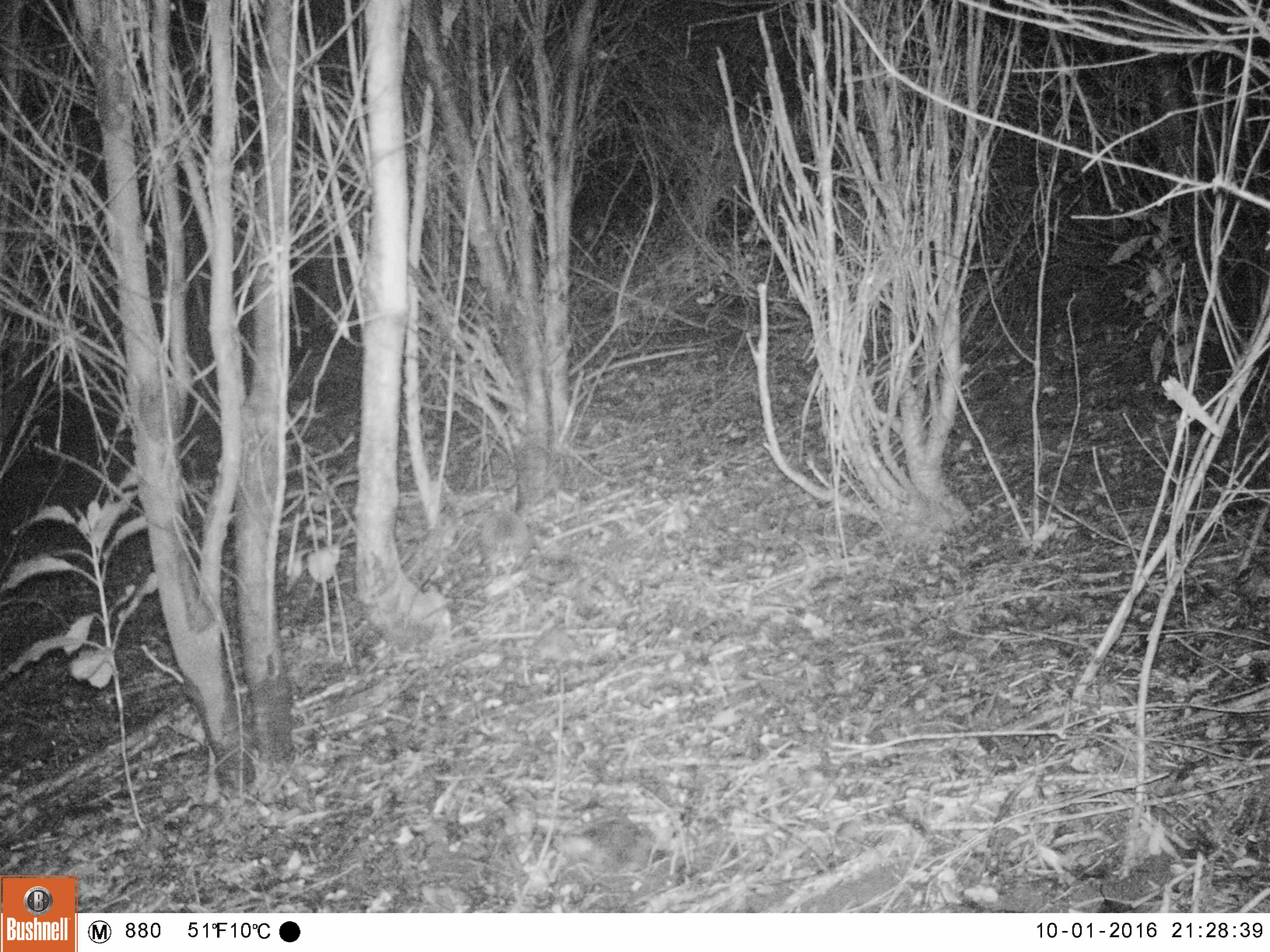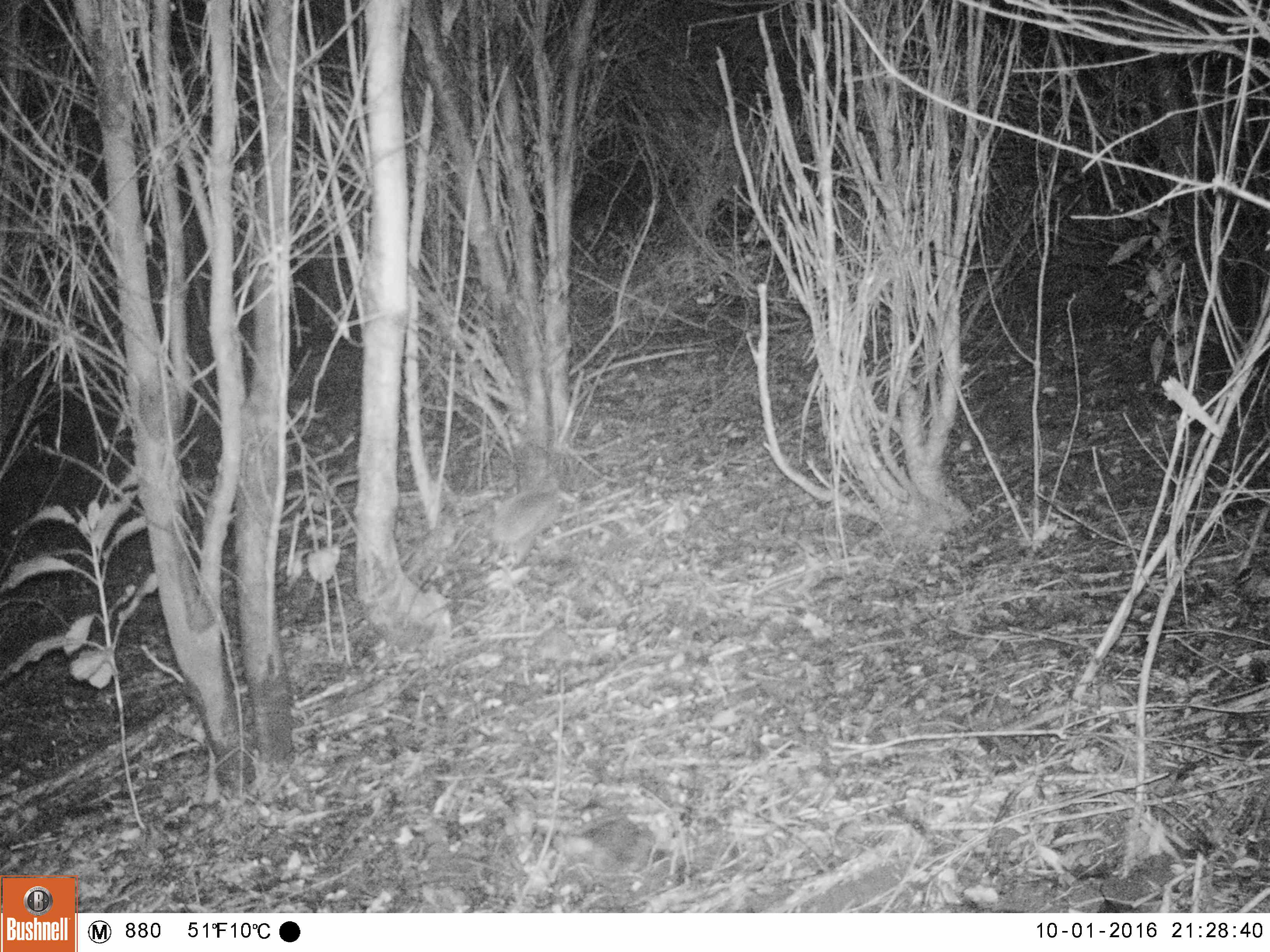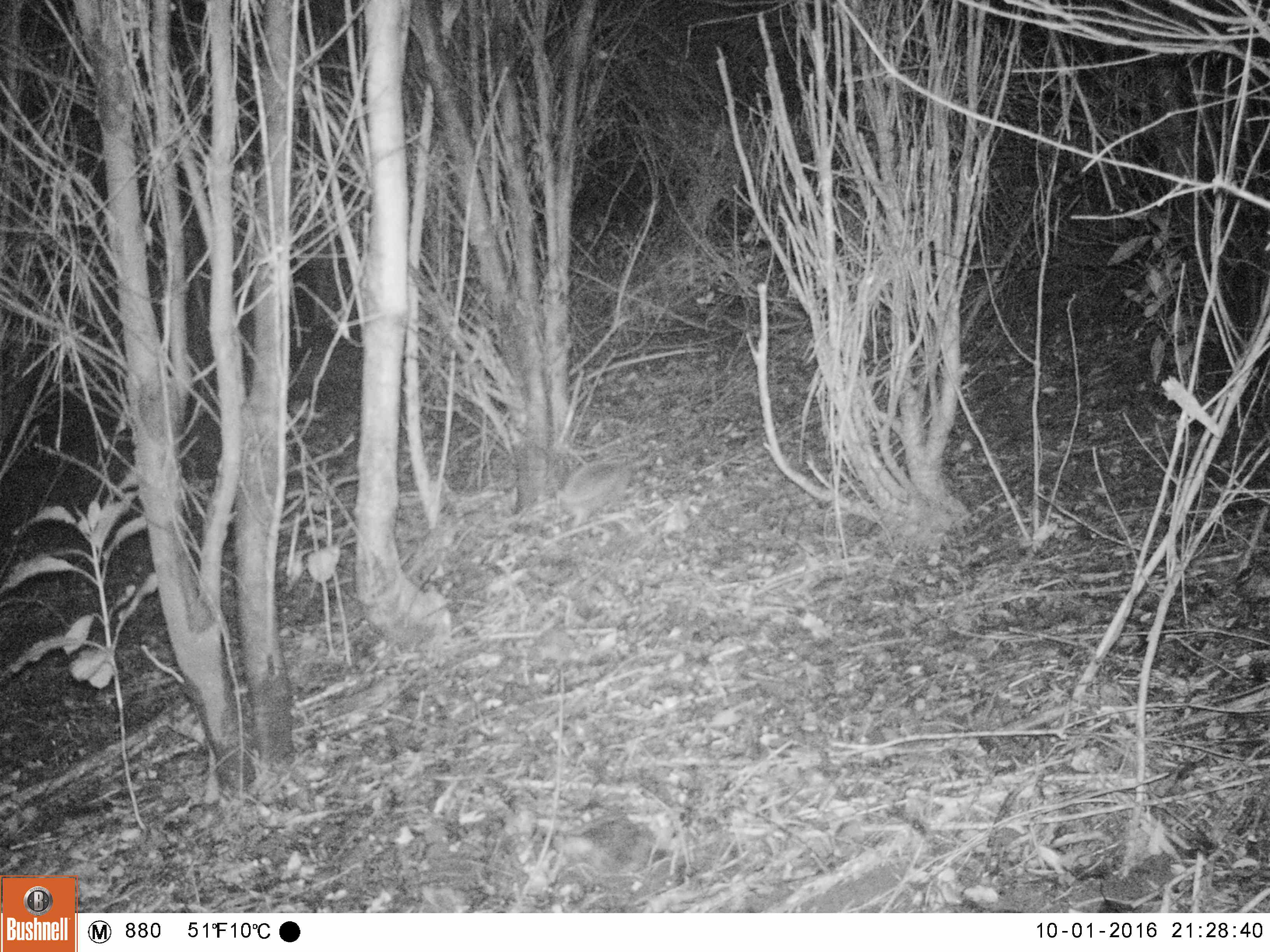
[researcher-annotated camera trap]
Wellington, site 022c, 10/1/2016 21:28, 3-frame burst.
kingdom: Animalia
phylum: Chordata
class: Mammalia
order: Eulipotyphla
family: Erinaceidae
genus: Erinaceus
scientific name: Erinaceus europaeus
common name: hedgehog